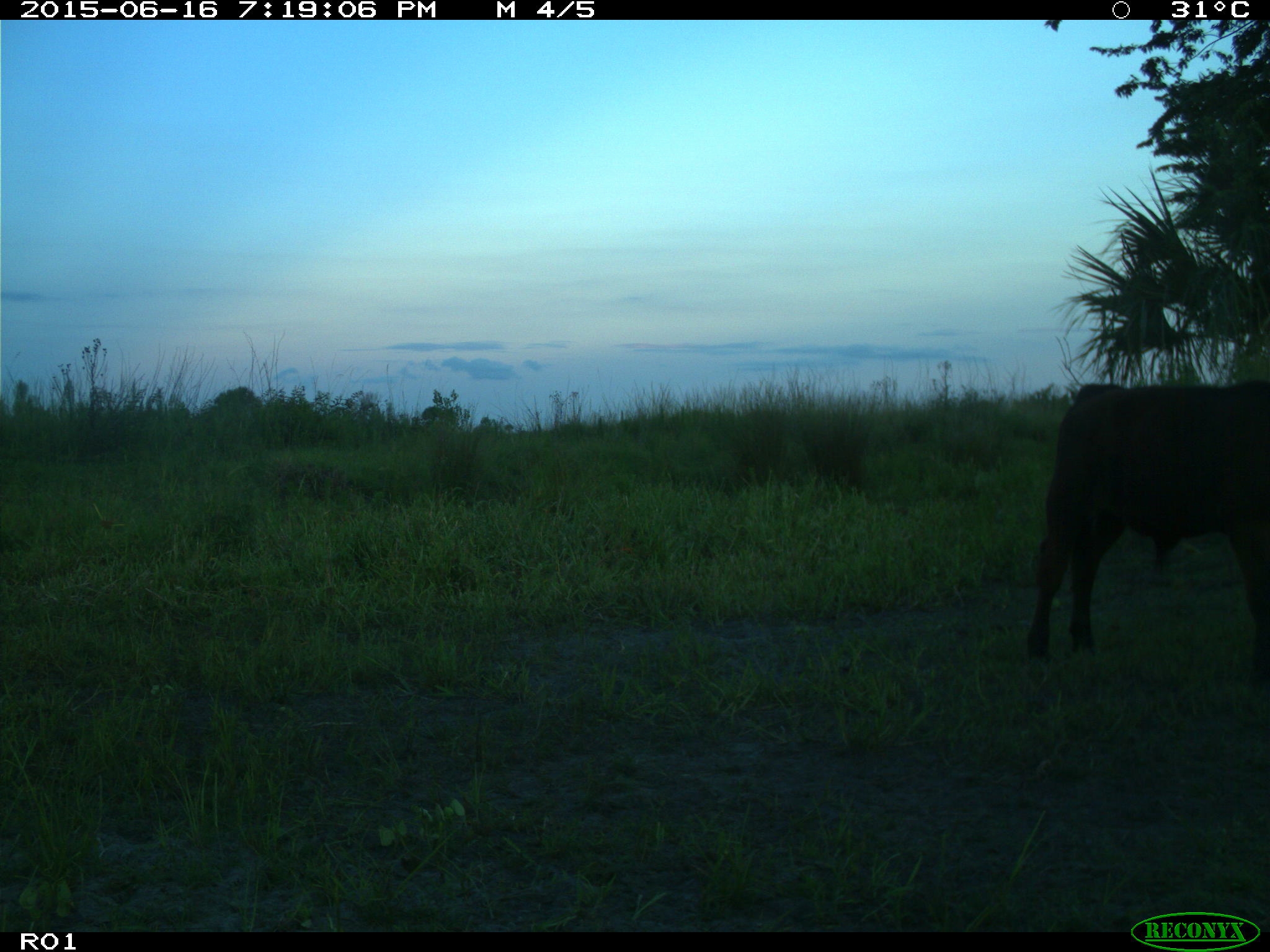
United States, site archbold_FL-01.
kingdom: Animalia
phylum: Chordata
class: Mammalia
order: Artiodactyla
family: Bovidae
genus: Bos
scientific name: Bos taurus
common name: domestic cow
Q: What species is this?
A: Bos taurus (domestic cow).